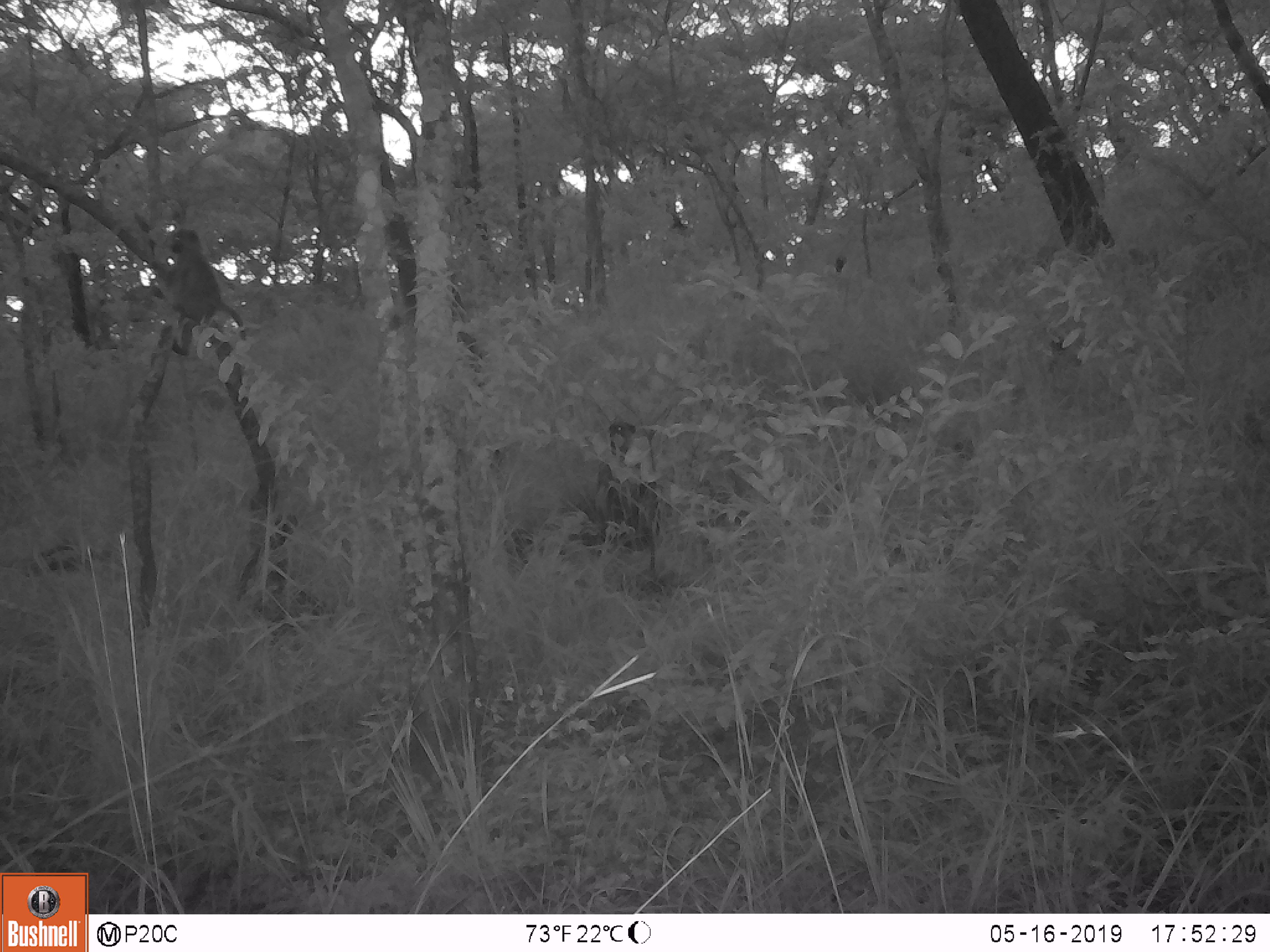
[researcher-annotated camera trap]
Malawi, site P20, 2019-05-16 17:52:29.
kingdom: Animalia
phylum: Chordata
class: Mammalia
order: Primates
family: Cercopithecidae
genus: Papio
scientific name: Papio cynocephalus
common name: yellow baboon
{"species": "yellow baboon (Papio cynocephalus)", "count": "2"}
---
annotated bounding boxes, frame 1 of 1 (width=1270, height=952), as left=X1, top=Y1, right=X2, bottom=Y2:
yellow baboon: left=129, top=221, right=254, bottom=359; left=569, top=415, right=665, bottom=556